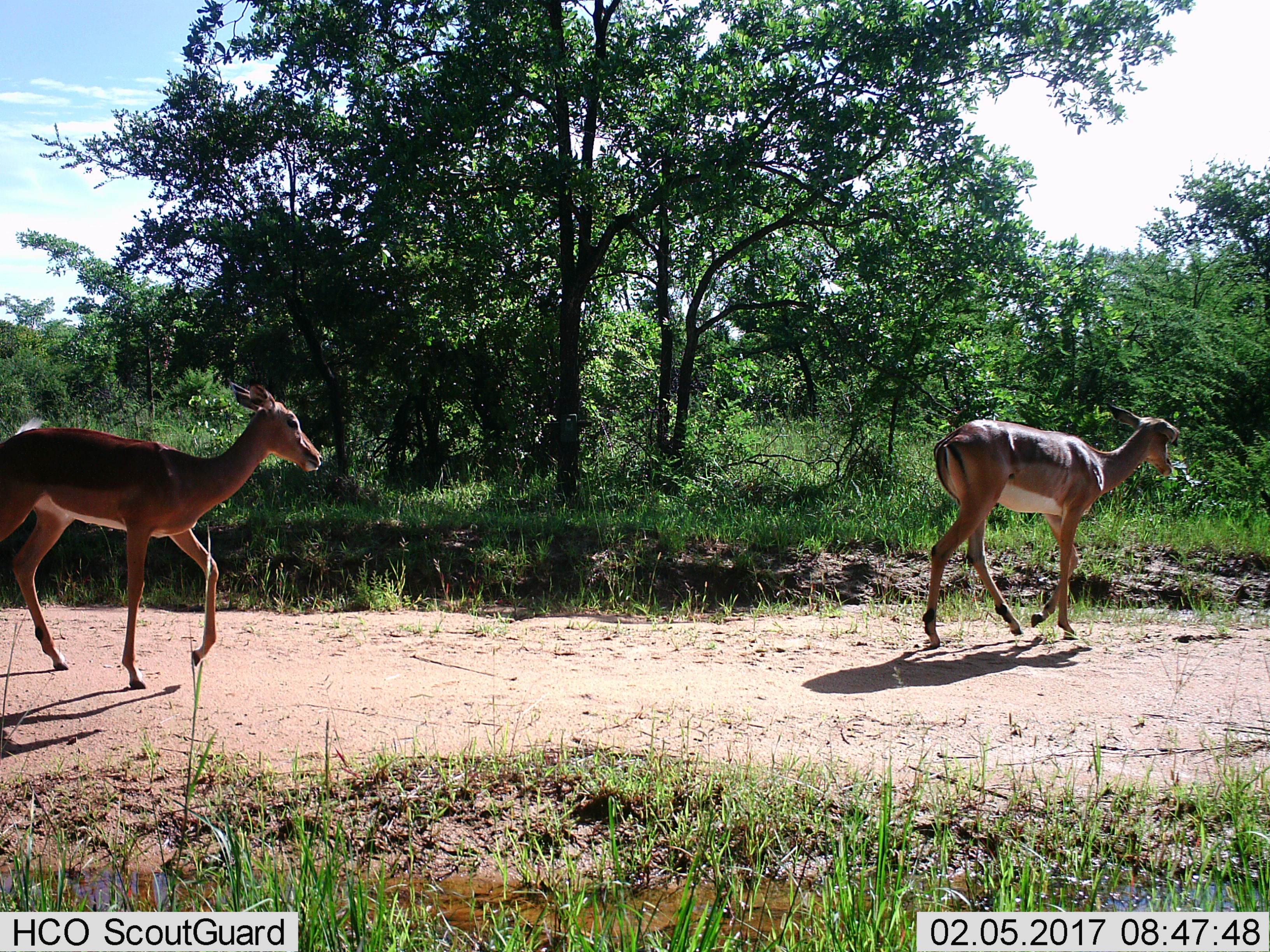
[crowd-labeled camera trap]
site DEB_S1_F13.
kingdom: Animalia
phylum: Chordata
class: Mammalia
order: Artiodactyla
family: Bovidae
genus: Aepyceros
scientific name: Aepyceros melampus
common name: impala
Impala (Aepyceros melampus), count 2. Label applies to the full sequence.